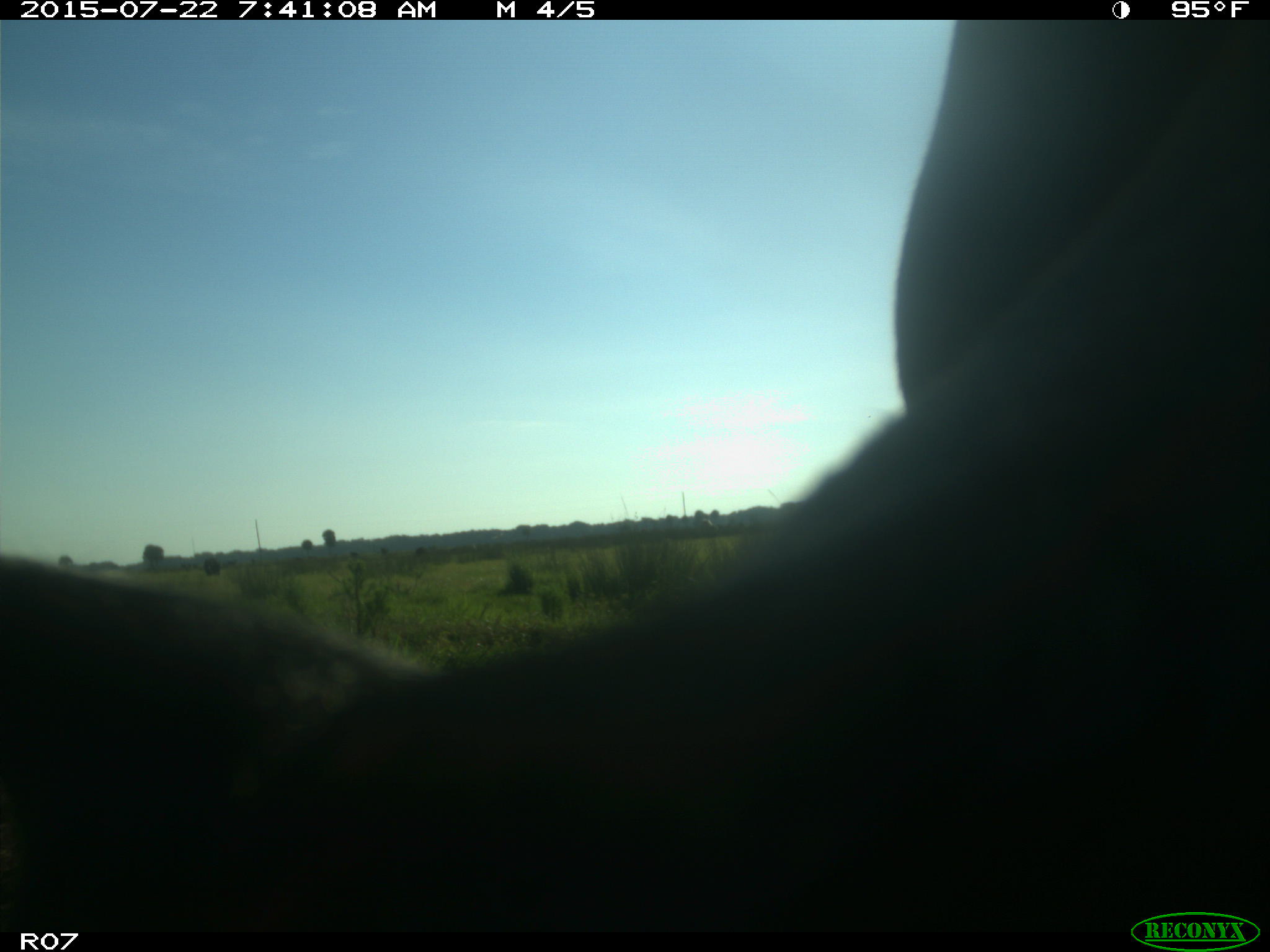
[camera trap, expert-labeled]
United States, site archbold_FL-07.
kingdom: Animalia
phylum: Chordata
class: Mammalia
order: Artiodactyla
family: Suidae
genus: Sus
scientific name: Sus scrofa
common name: wild boar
Sus scrofa (wild boar).